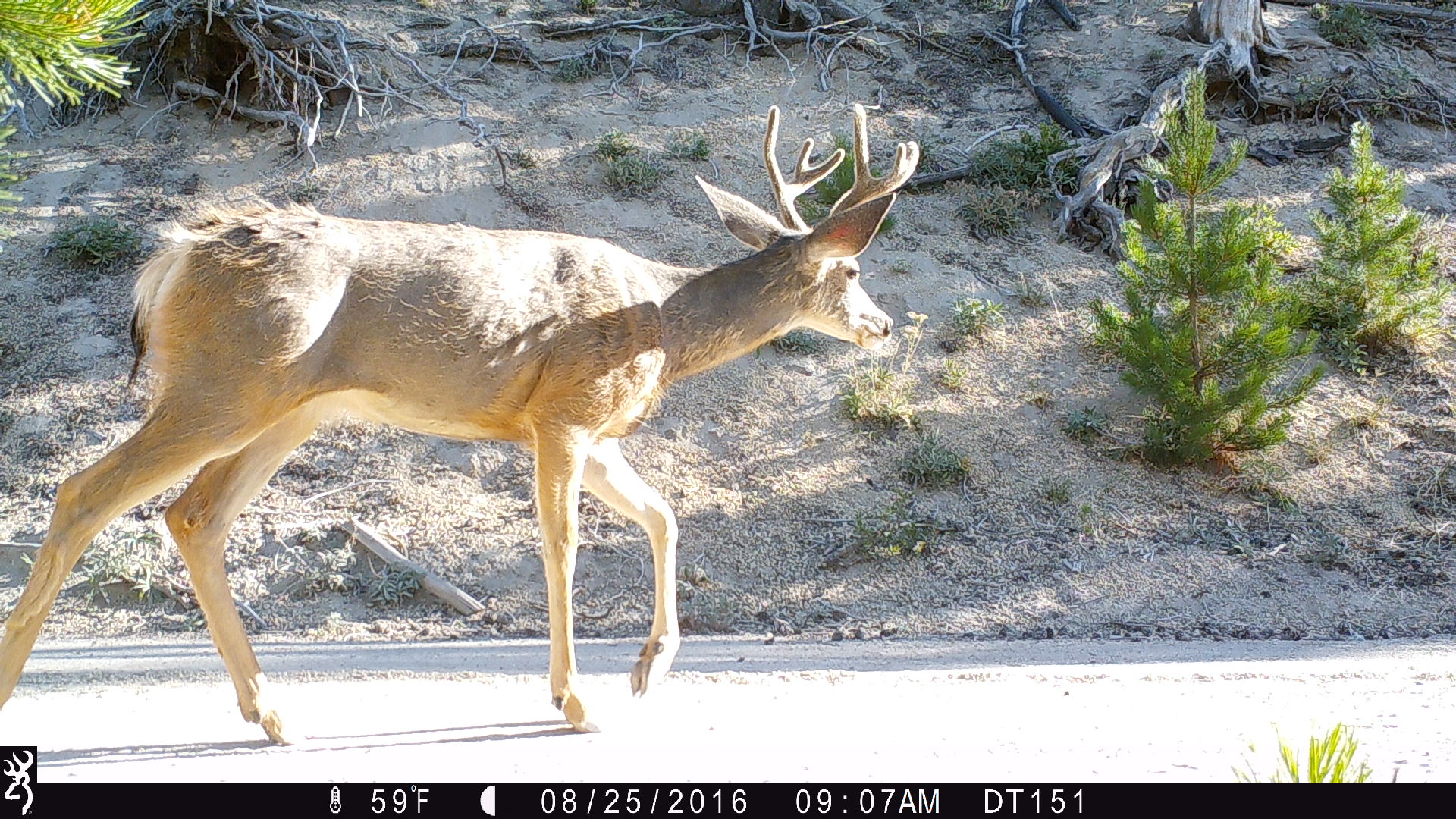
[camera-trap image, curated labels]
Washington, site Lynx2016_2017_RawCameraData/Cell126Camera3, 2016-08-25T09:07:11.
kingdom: Animalia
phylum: Chordata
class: Mammalia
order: Artiodactyla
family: Cervidae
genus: Odocoileus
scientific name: Odocoileus hemionus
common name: mule deer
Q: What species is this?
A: Odocoileus hemionus (mule deer).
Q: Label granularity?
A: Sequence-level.